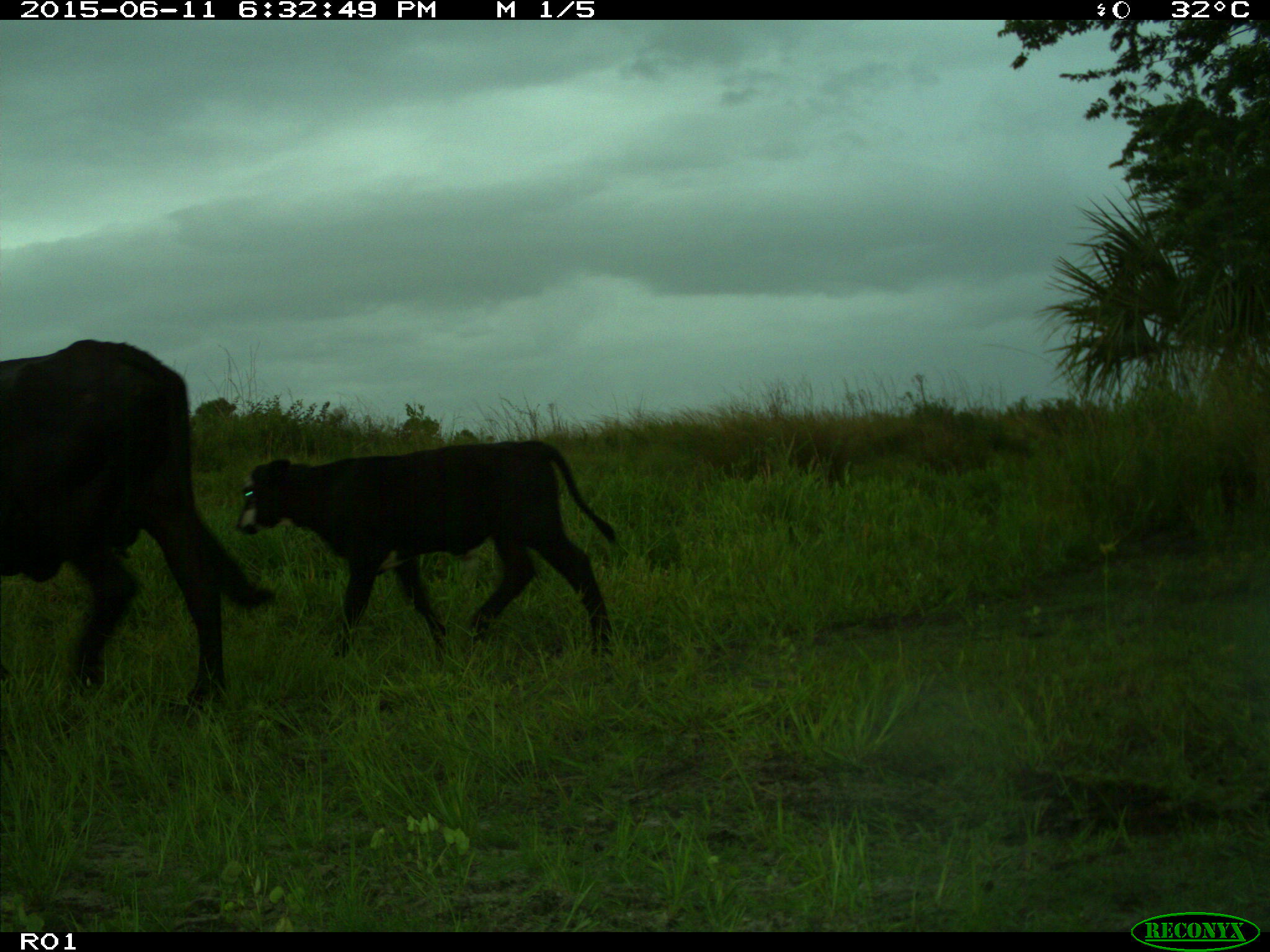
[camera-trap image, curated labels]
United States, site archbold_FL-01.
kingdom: Animalia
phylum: Chordata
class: Mammalia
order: Artiodactyla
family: Bovidae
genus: Bos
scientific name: Bos taurus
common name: domestic cow